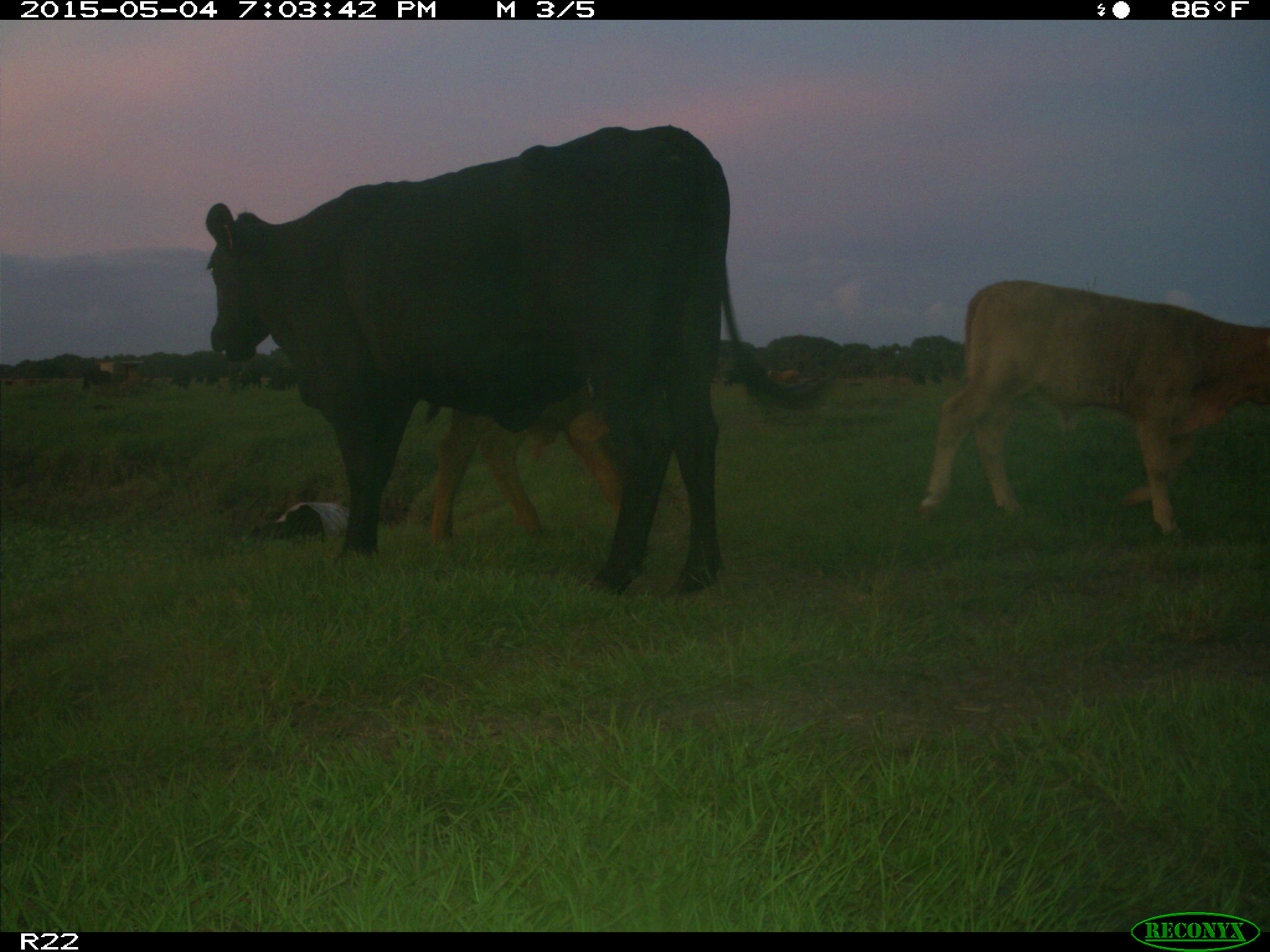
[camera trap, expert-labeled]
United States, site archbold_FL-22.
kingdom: Animalia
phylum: Chordata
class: Mammalia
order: Artiodactyla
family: Bovidae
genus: Bos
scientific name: Bos taurus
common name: domestic cow